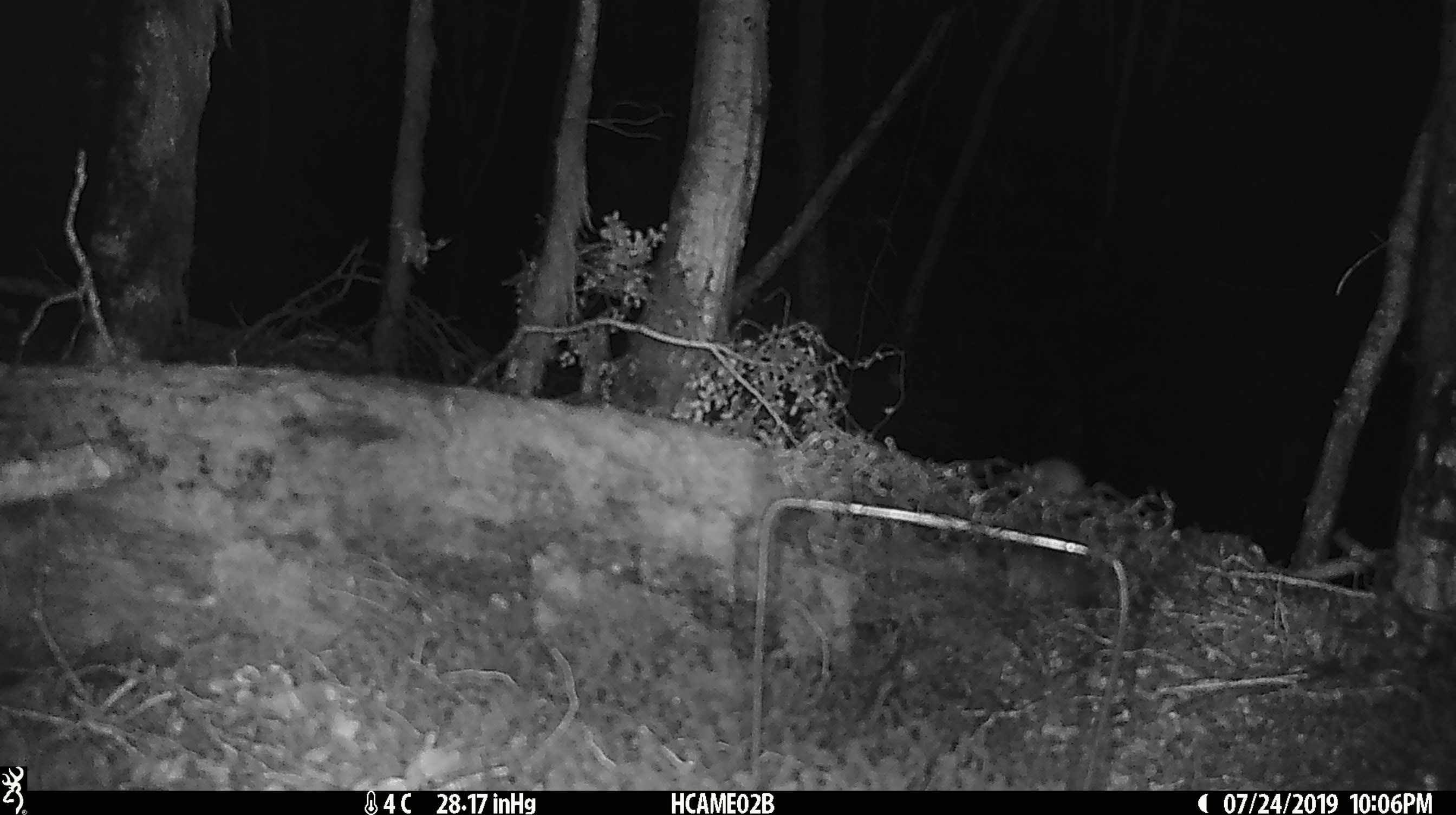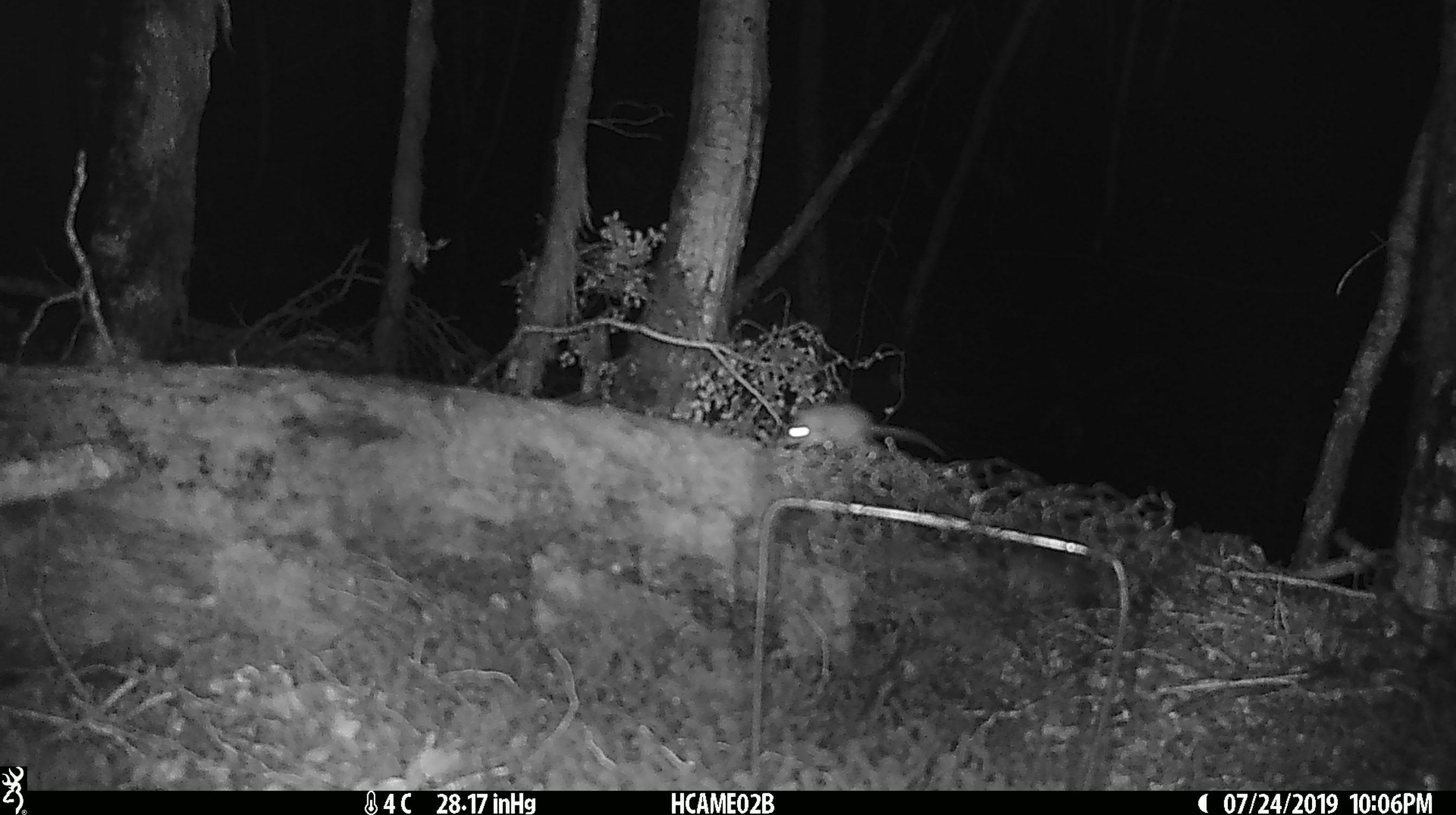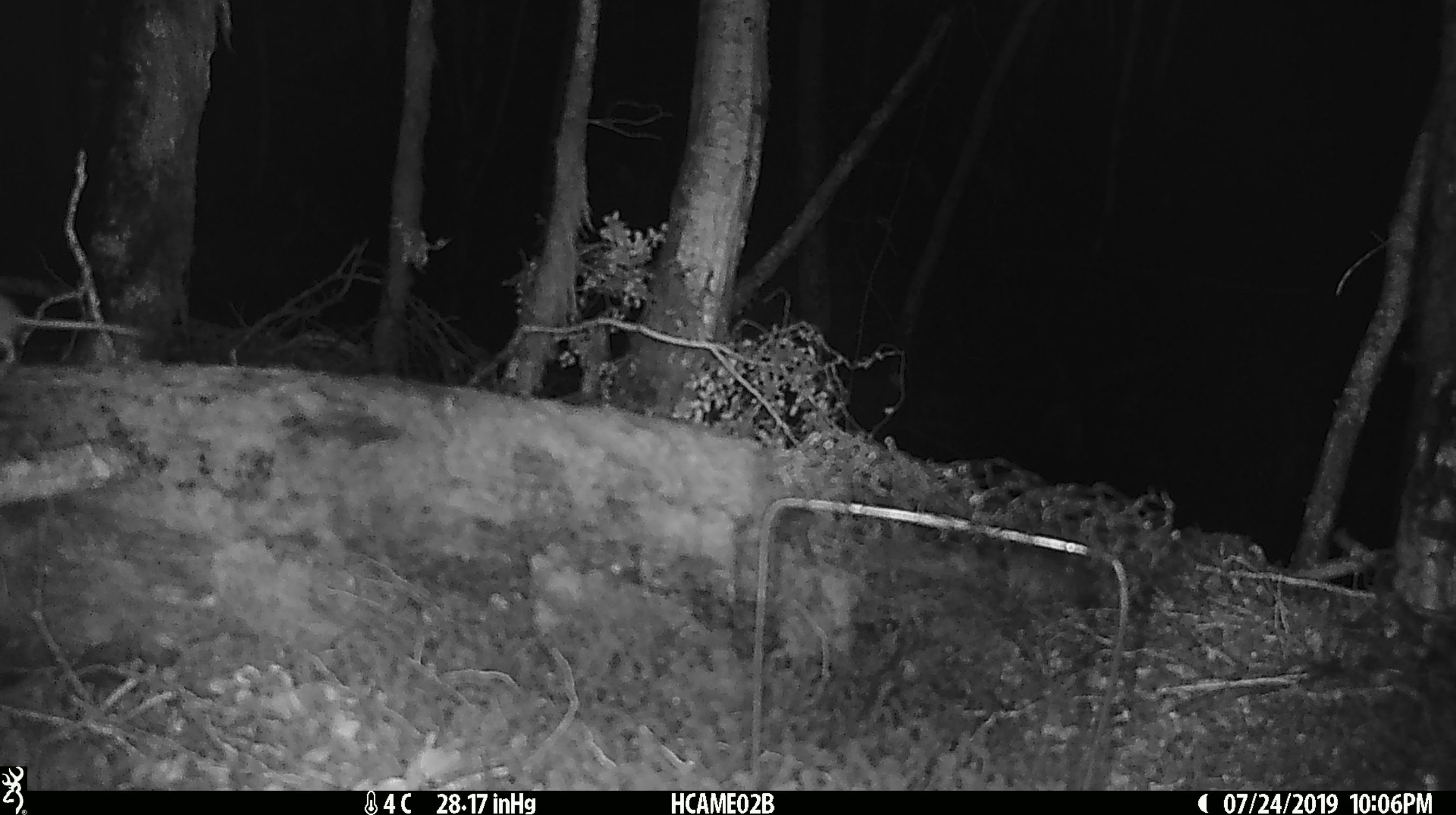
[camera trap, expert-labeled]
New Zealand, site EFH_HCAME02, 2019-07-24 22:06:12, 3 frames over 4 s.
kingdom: Animalia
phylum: Chordata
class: Mammalia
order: Rodentia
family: Muridae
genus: Mus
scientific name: Mus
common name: mouse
Mouse (Mus).